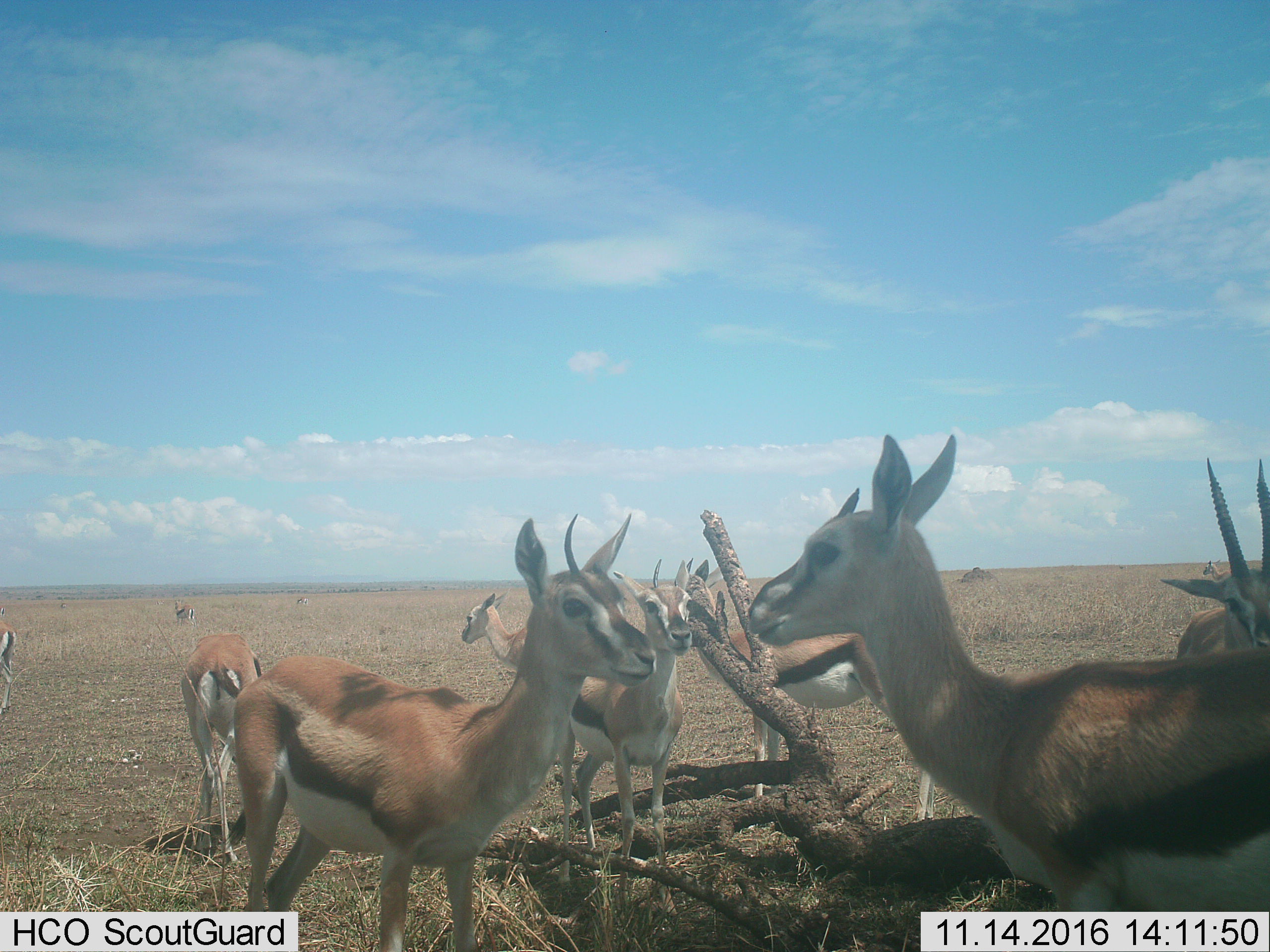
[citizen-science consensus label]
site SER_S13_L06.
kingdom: Animalia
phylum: Chordata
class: Mammalia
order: Artiodactyla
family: Bovidae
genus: Eudorcas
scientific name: Eudorcas thomsonii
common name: thomson's gazelle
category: gazellethomsons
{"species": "gazellethomsons (thomson's gazelle) (Eudorcas thomsonii)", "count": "11-50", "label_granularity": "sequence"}